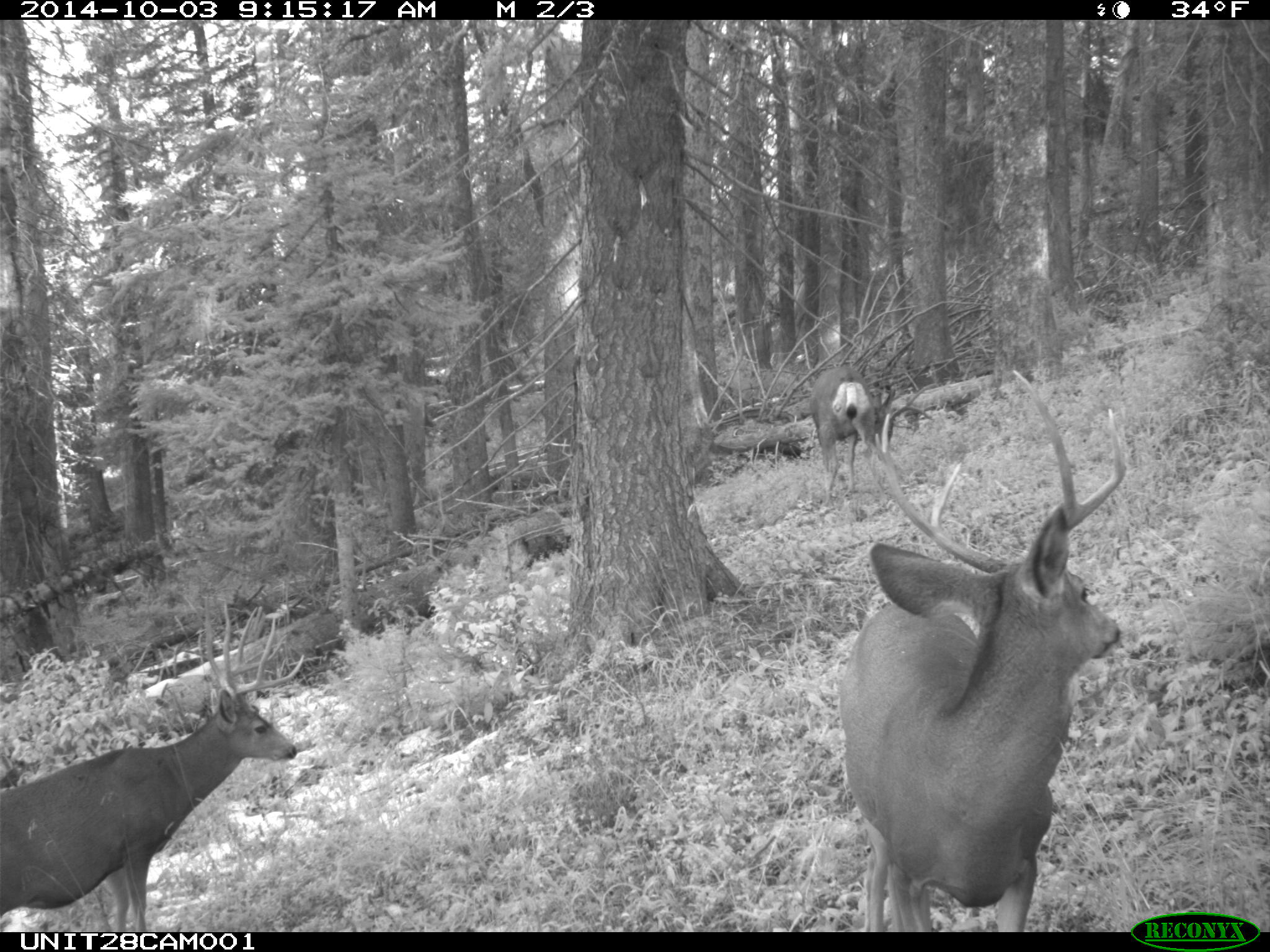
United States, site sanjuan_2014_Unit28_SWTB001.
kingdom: Animalia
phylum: Chordata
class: Mammalia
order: Artiodactyla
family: Cervidae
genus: Odocoileus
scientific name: Odocoileus hemionus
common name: mule deer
Odocoileus hemionus (mule deer).